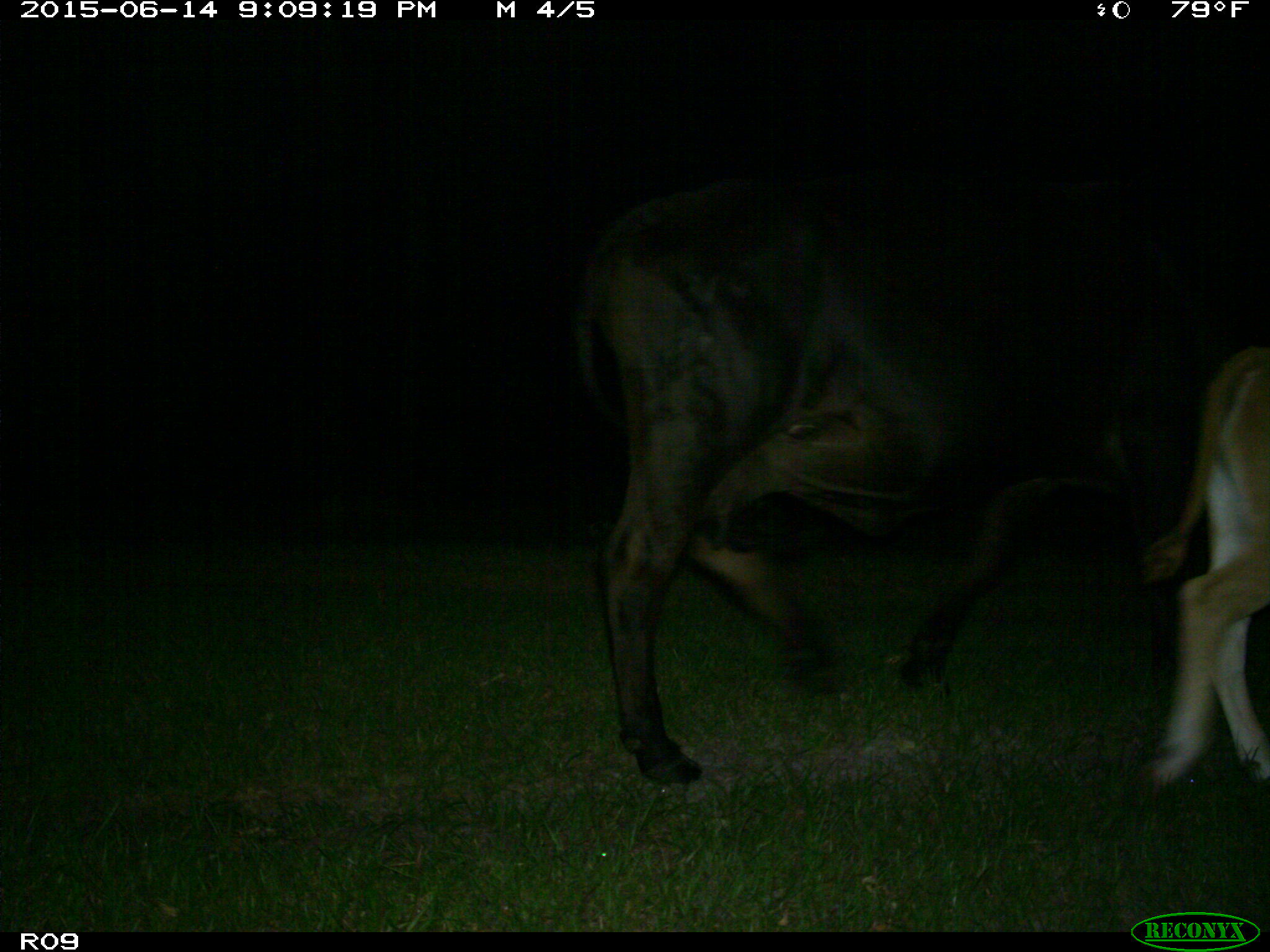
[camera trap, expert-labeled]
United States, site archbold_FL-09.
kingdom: Animalia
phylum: Chordata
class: Mammalia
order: Artiodactyla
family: Bovidae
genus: Bos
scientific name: Bos taurus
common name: domestic cow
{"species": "Bos taurus (domestic cow)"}